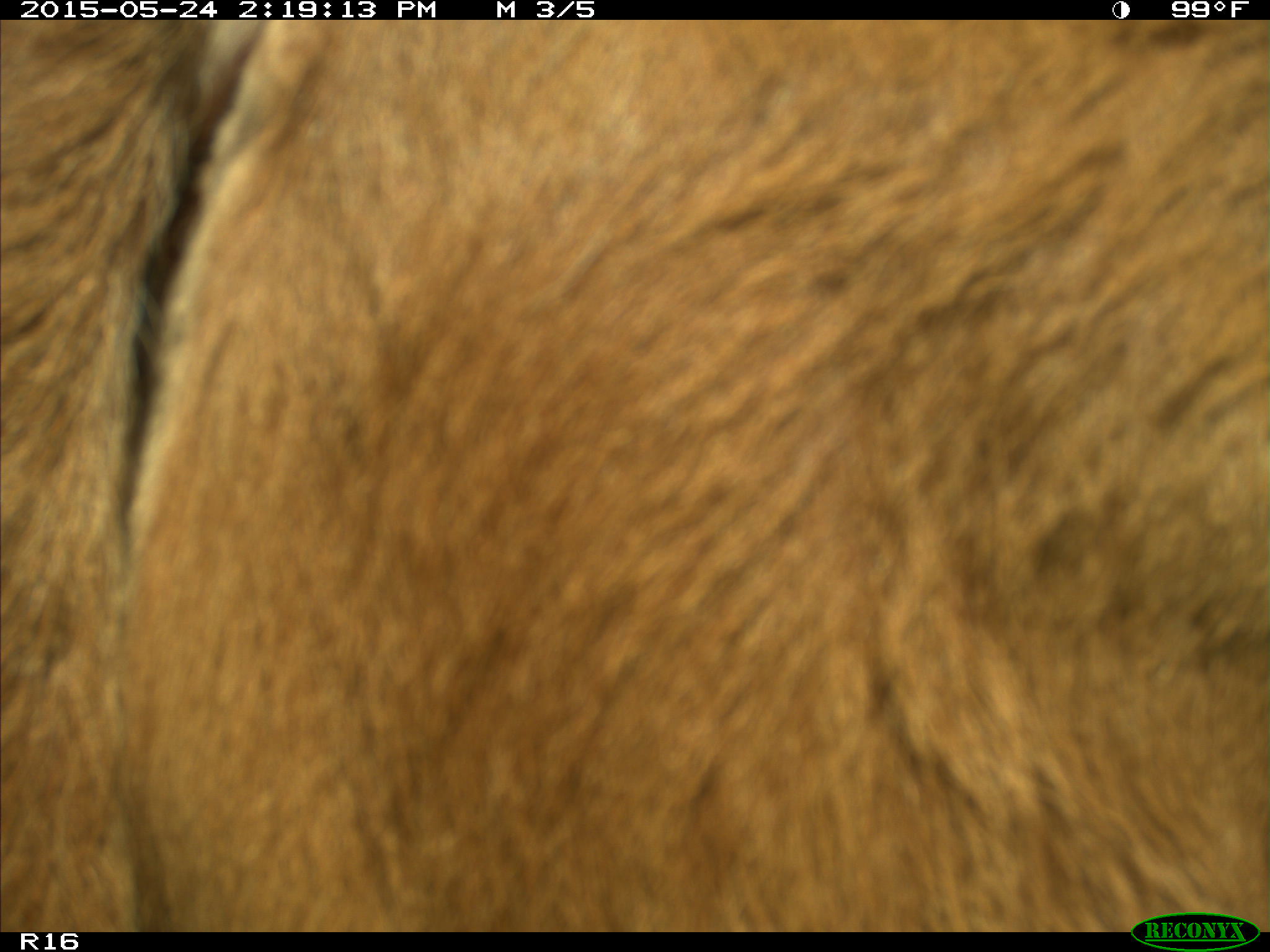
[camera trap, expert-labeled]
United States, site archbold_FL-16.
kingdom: Animalia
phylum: Chordata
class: Mammalia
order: Artiodactyla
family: Bovidae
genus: Bos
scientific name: Bos taurus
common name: domestic cow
Bos taurus (domestic cow).